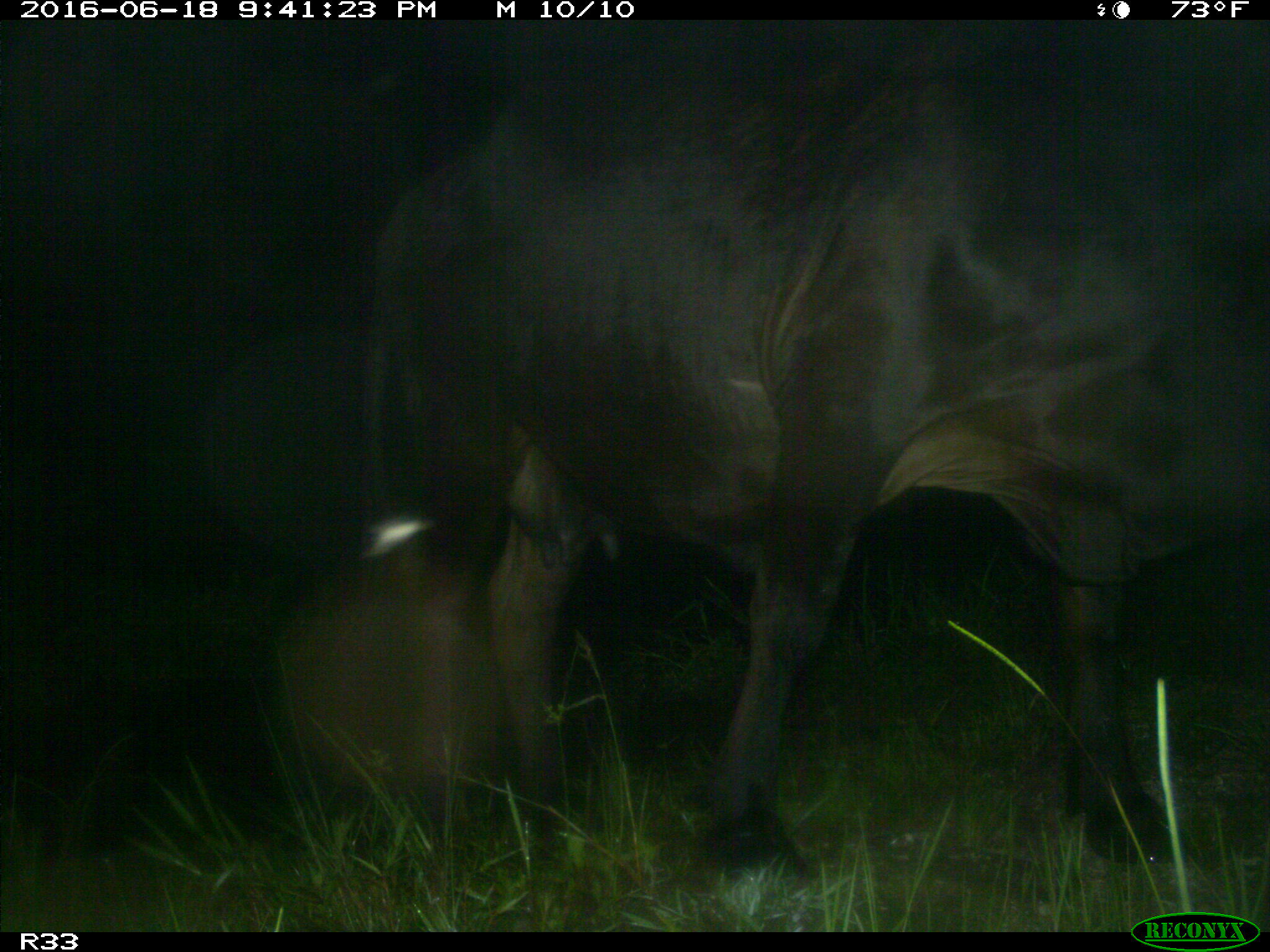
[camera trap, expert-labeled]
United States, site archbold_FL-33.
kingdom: Animalia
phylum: Chordata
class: Mammalia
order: Artiodactyla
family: Bovidae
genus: Bos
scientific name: Bos taurus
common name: domestic cow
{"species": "Bos taurus (domestic cow)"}